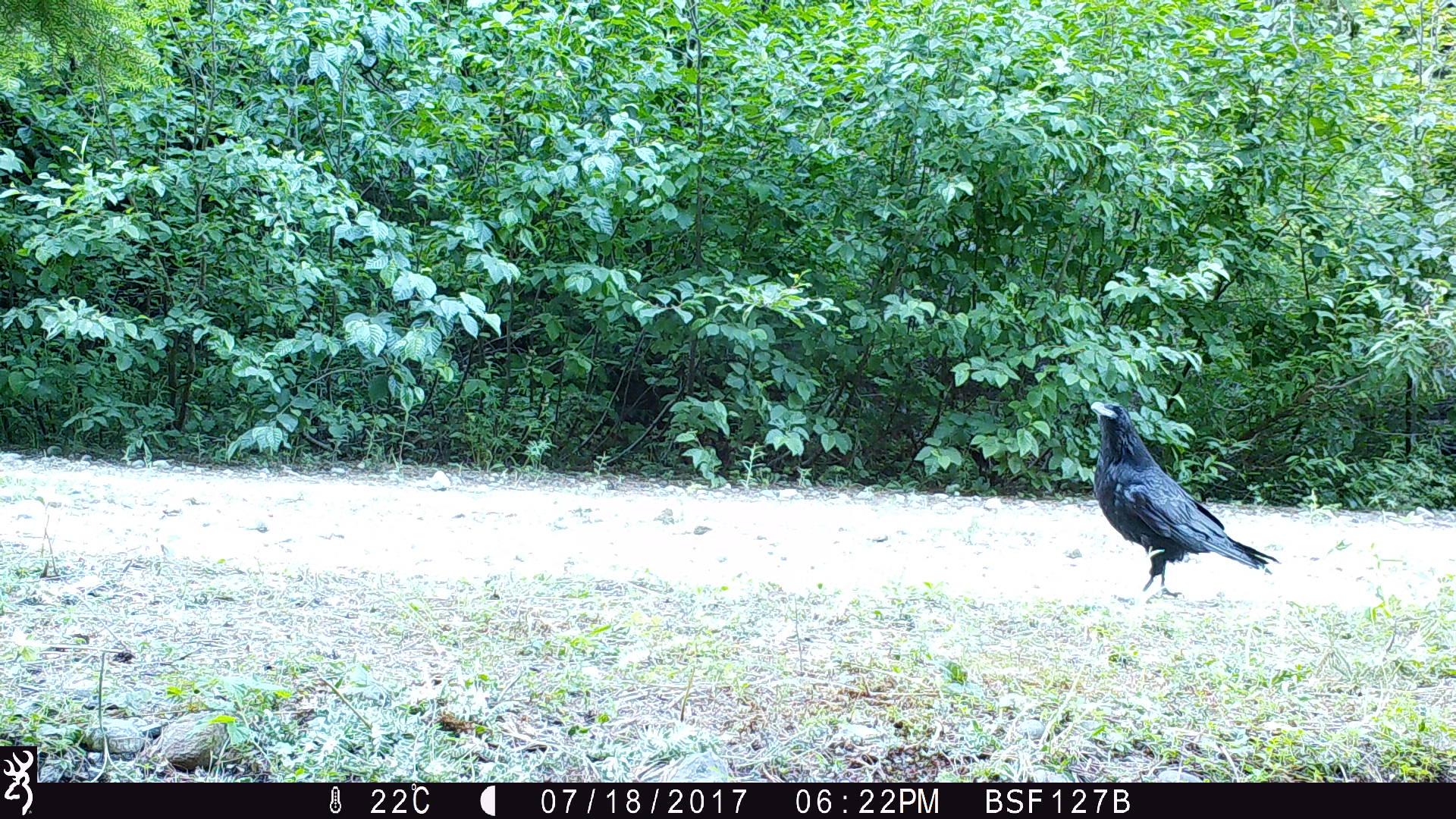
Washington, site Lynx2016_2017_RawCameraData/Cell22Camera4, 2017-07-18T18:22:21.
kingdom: Animalia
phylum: Chordata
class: Aves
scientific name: Aves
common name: birds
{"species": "Aves (birds)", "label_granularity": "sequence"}